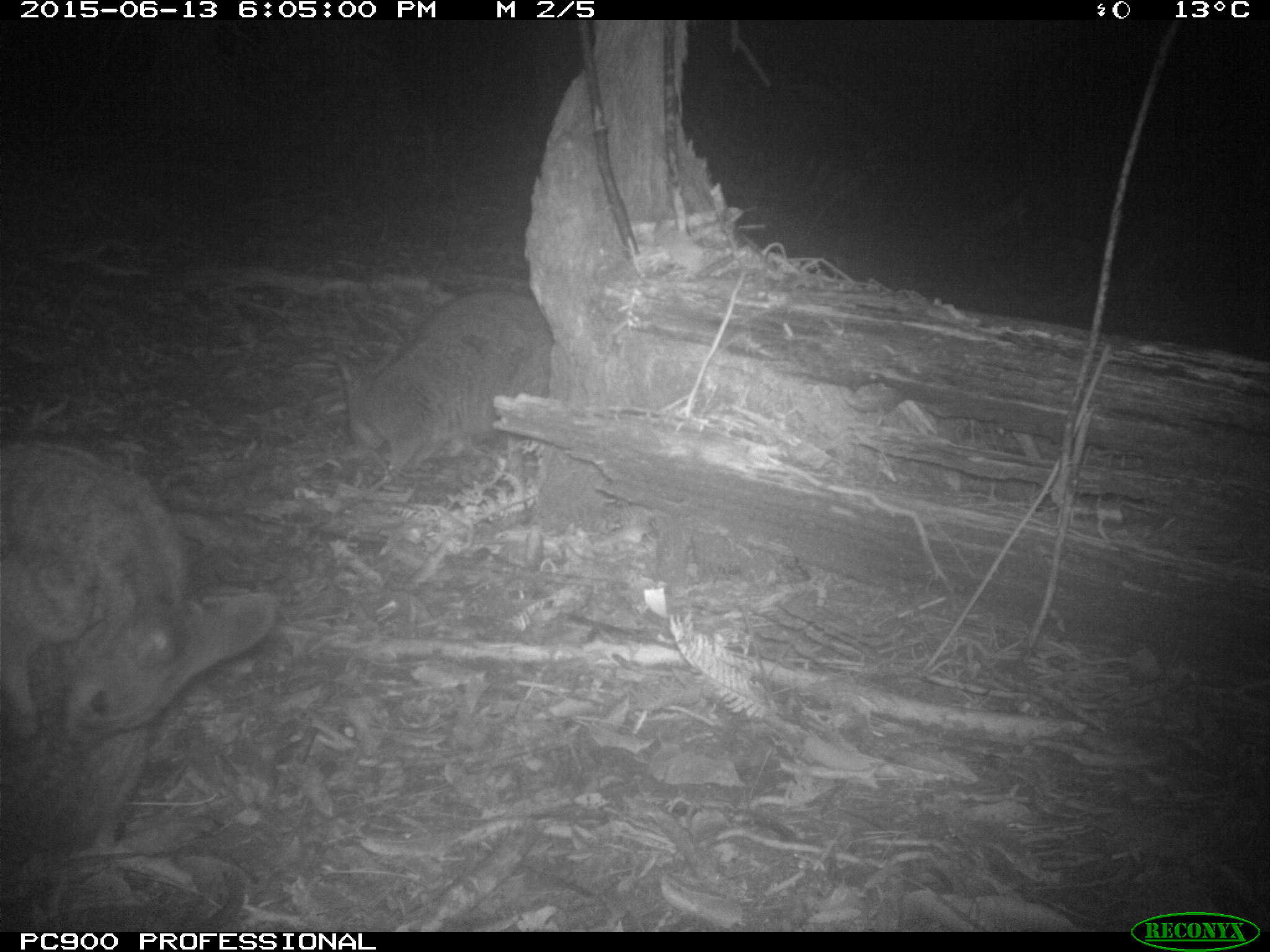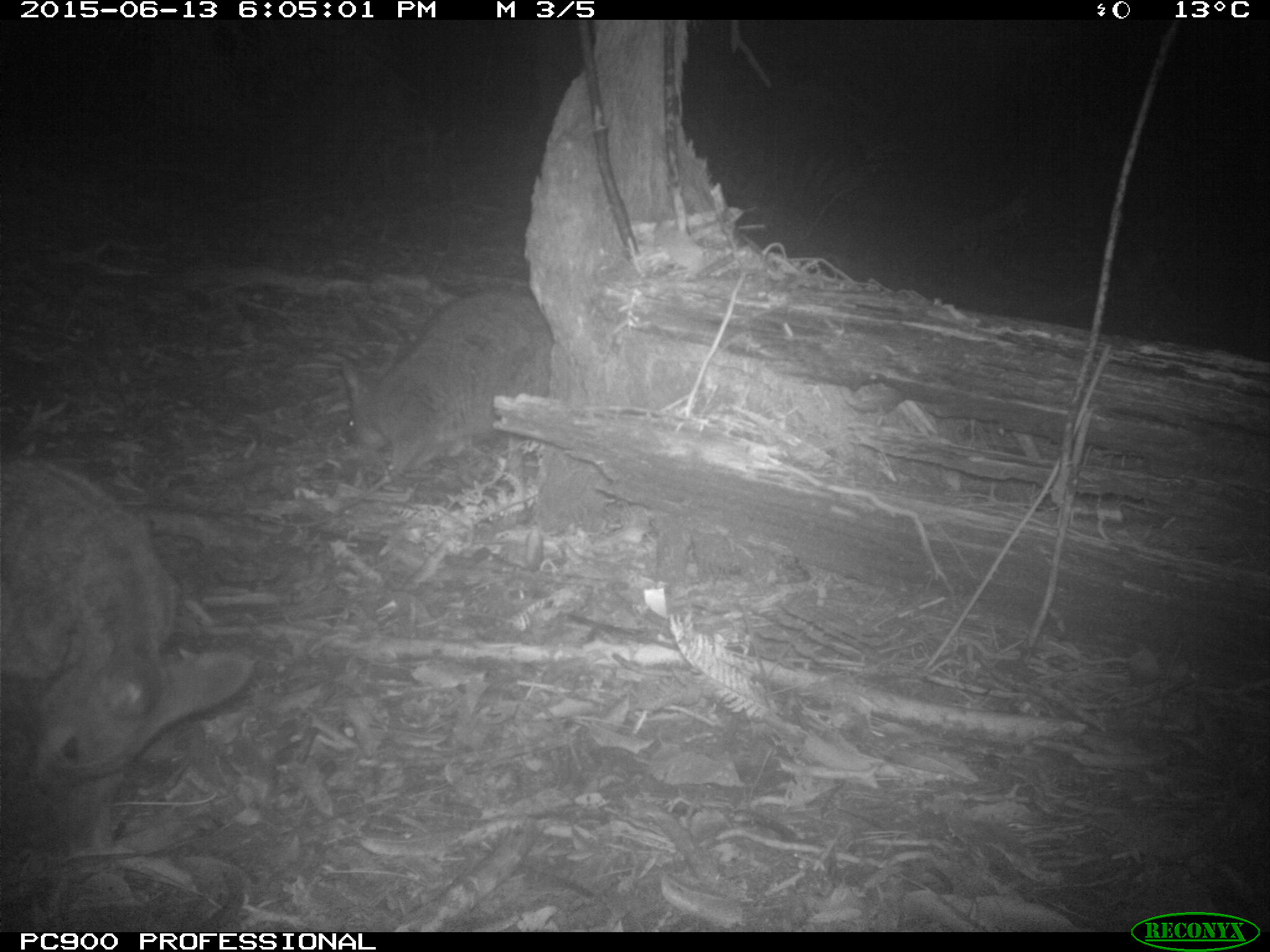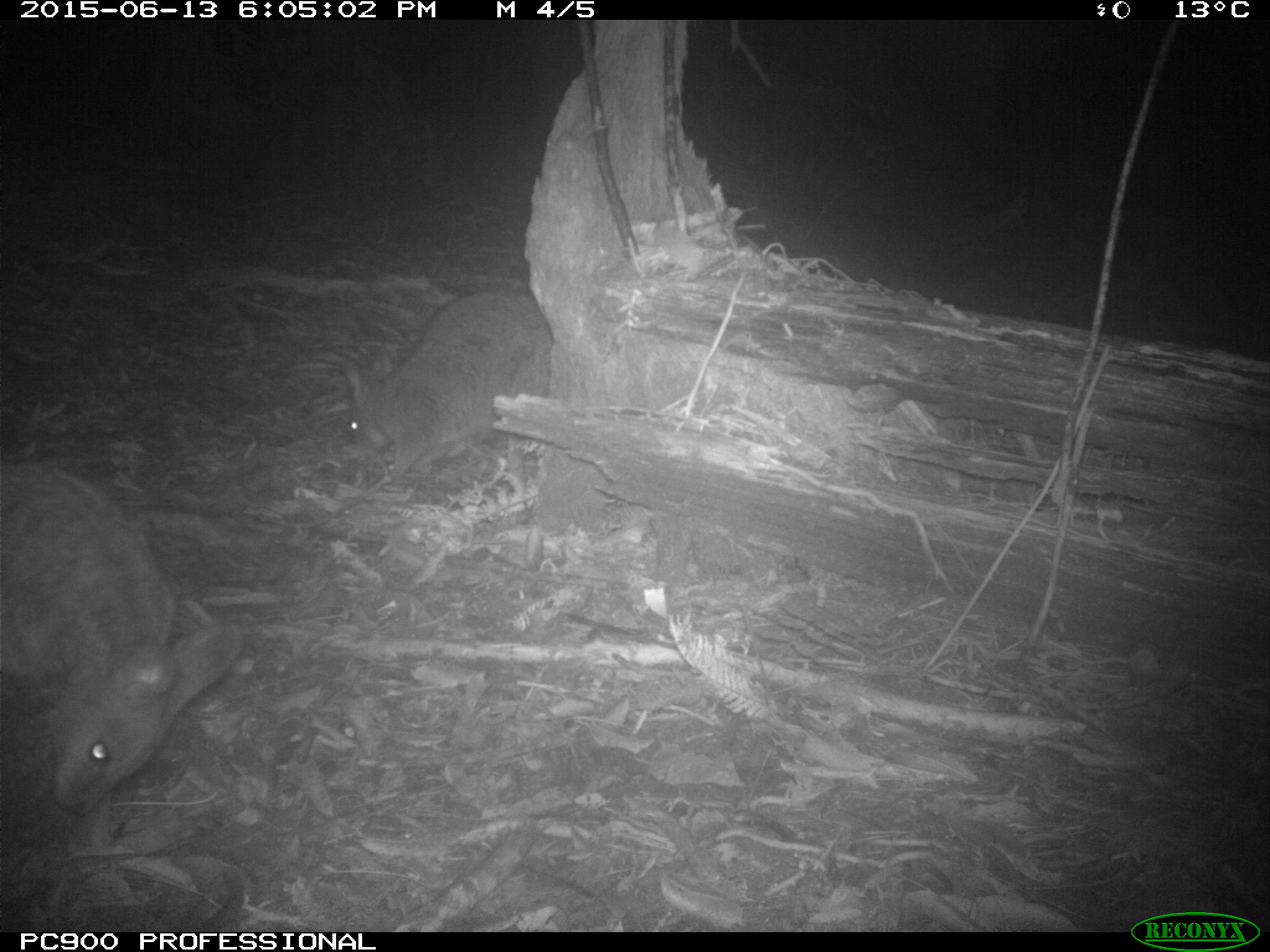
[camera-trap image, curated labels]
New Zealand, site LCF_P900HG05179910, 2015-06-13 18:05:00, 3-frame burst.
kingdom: Animalia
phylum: Chordata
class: Mammalia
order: Diprotodontia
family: Macropodidae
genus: Notamacropus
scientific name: Notamacropus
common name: wallaby